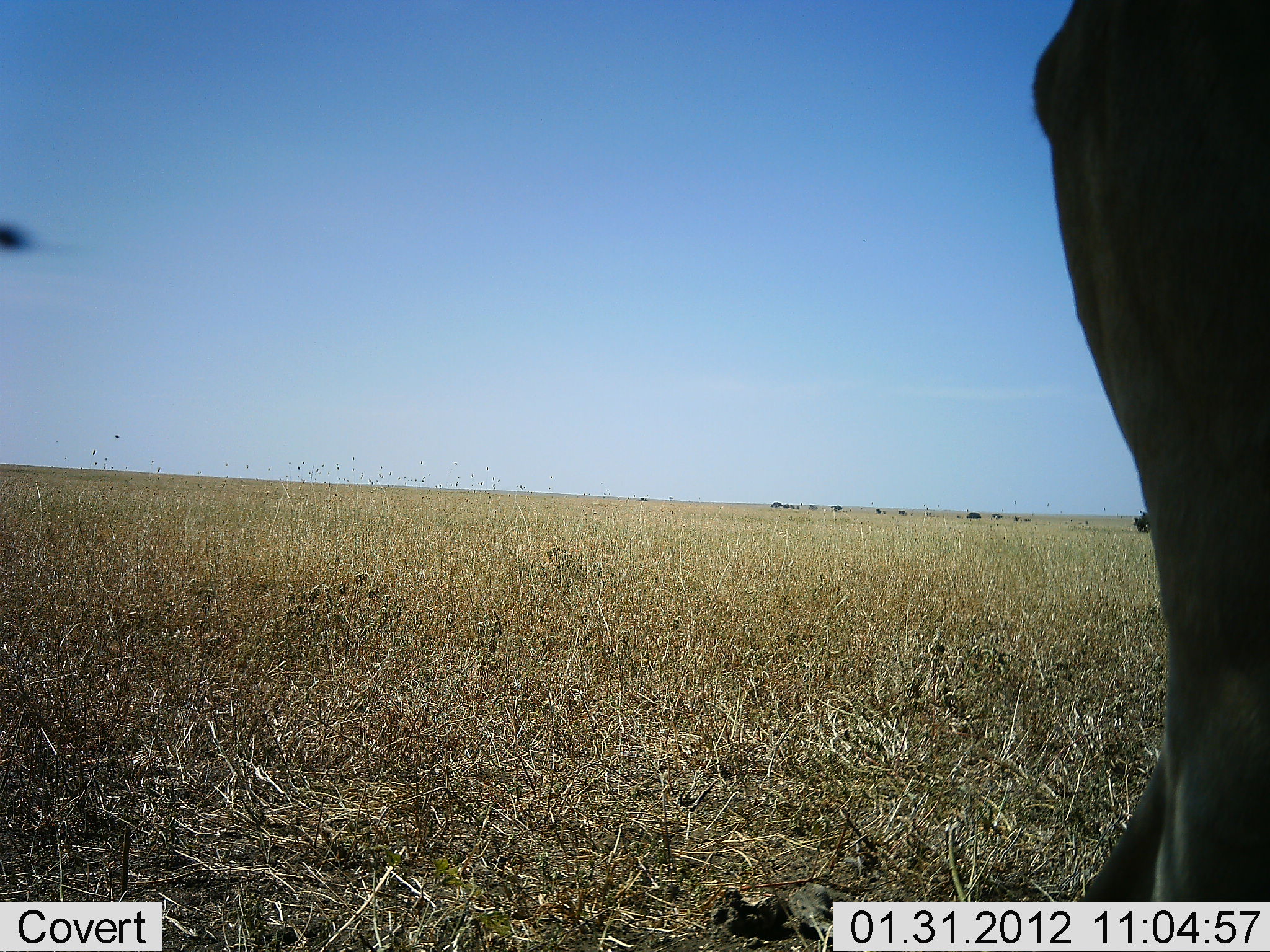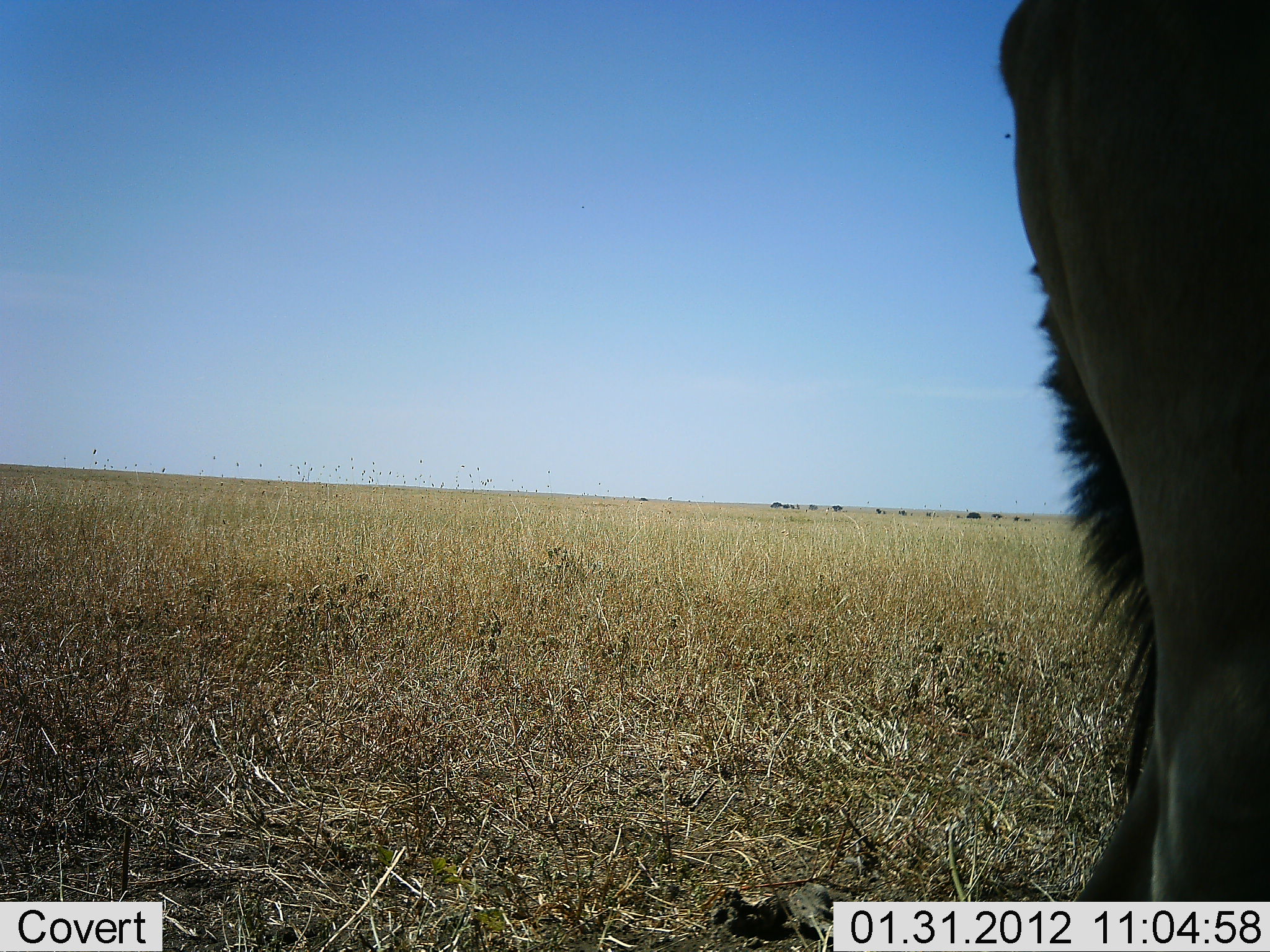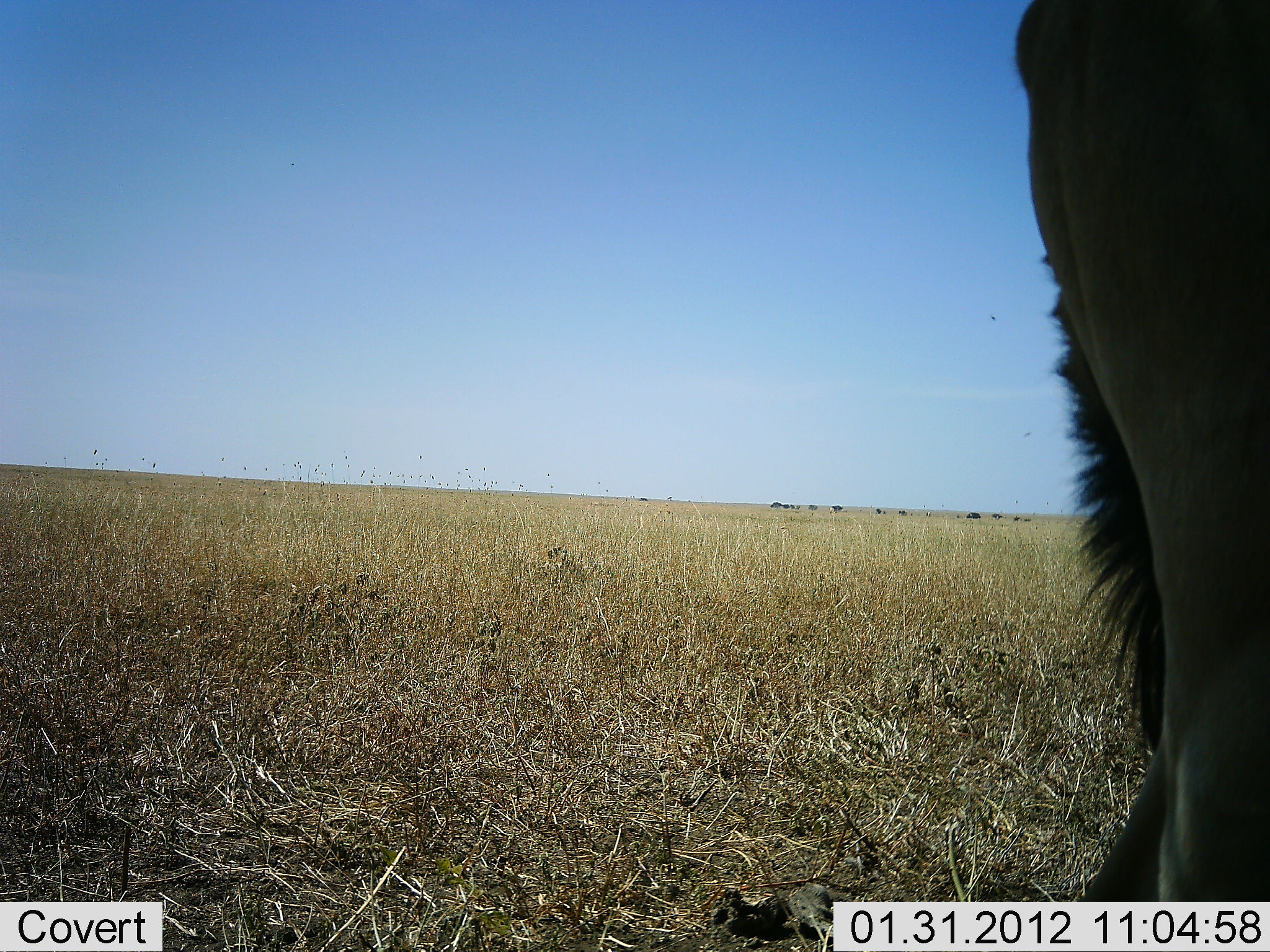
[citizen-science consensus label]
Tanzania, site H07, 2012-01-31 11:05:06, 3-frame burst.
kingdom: Animalia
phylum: Chordata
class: Mammalia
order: Artiodactyla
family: Bovidae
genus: Alcelaphus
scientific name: Alcelaphus buselaphus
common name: hartebeest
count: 1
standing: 100%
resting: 0%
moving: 6%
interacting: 0%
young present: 0%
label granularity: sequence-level